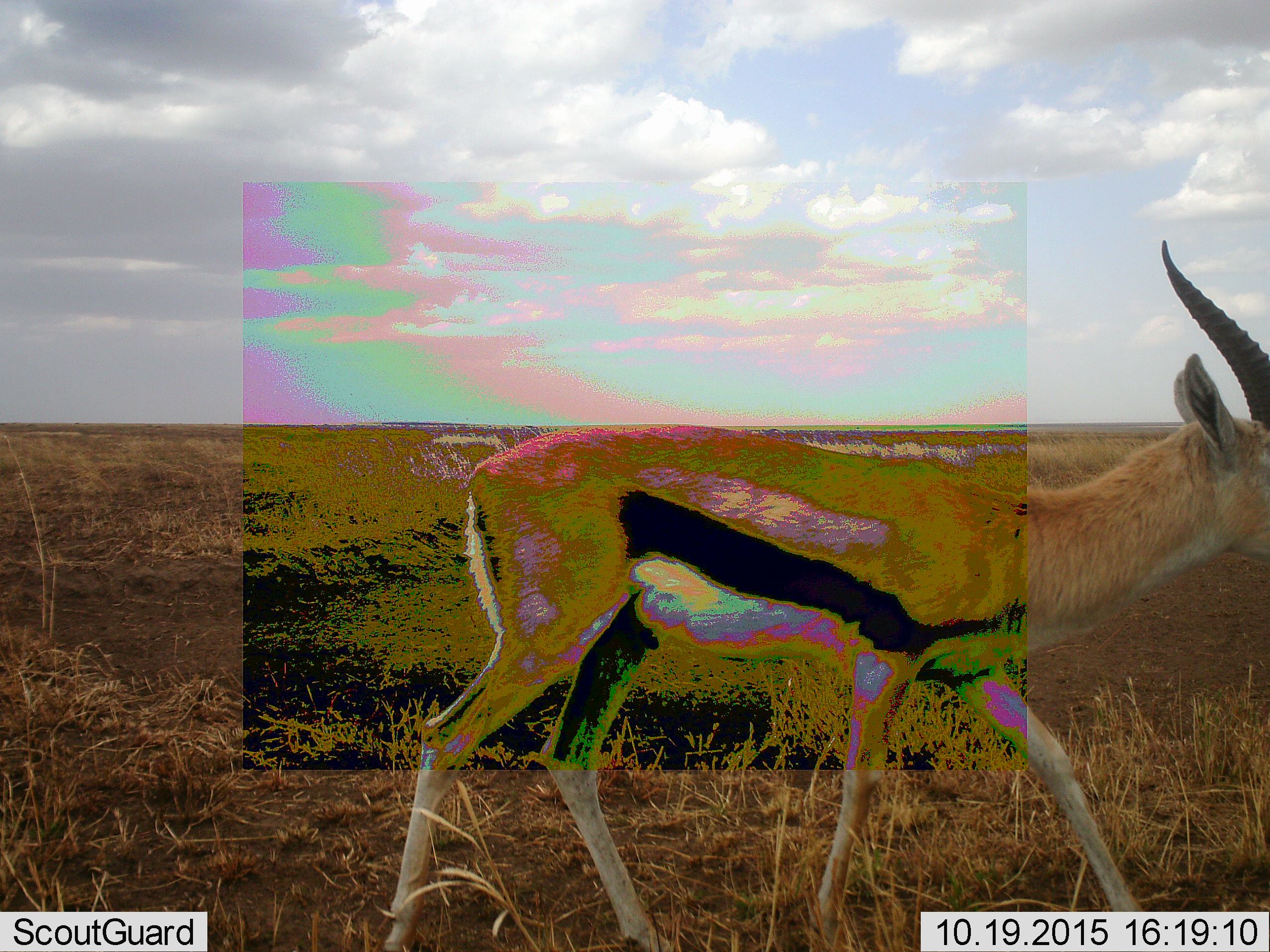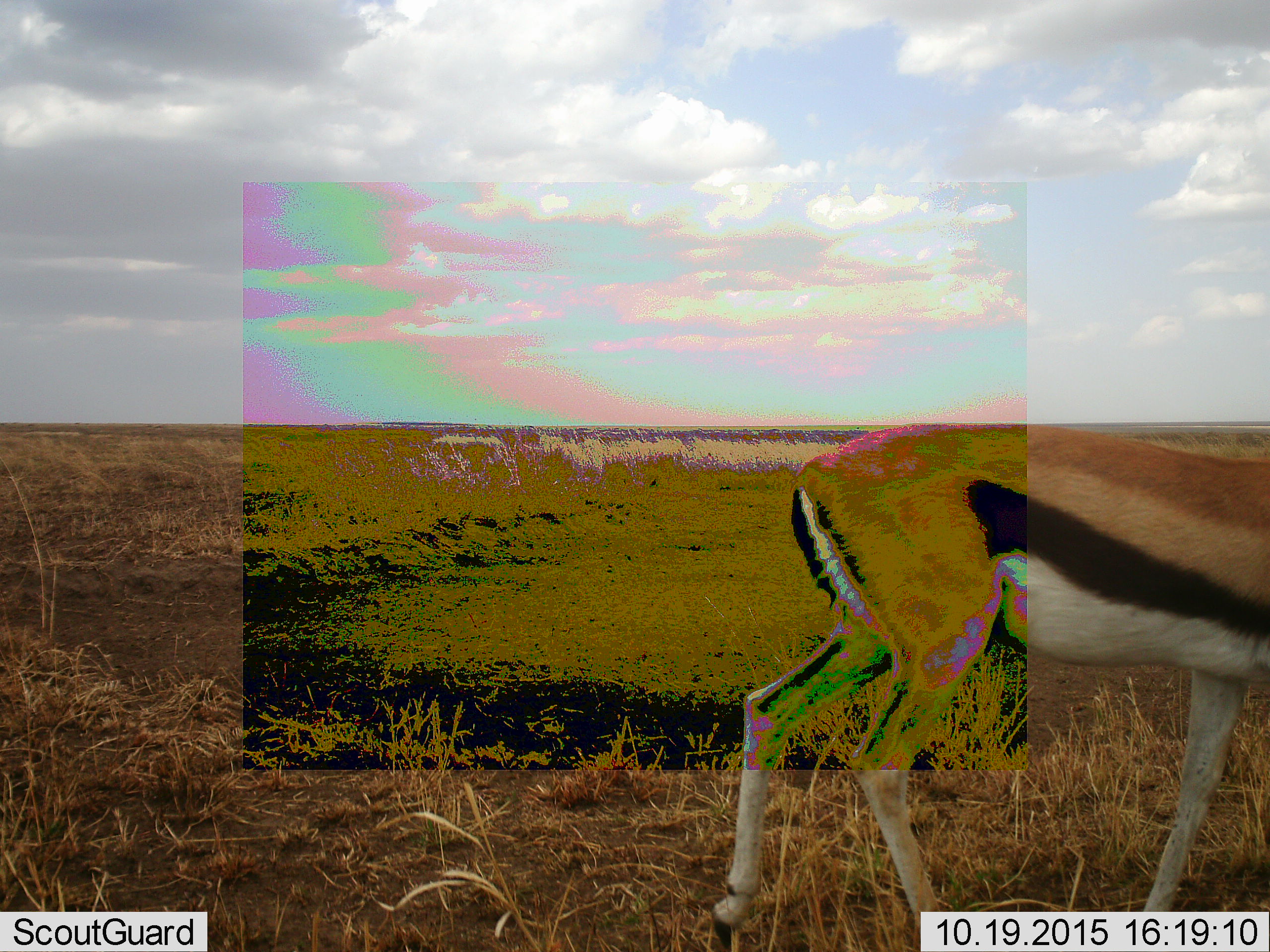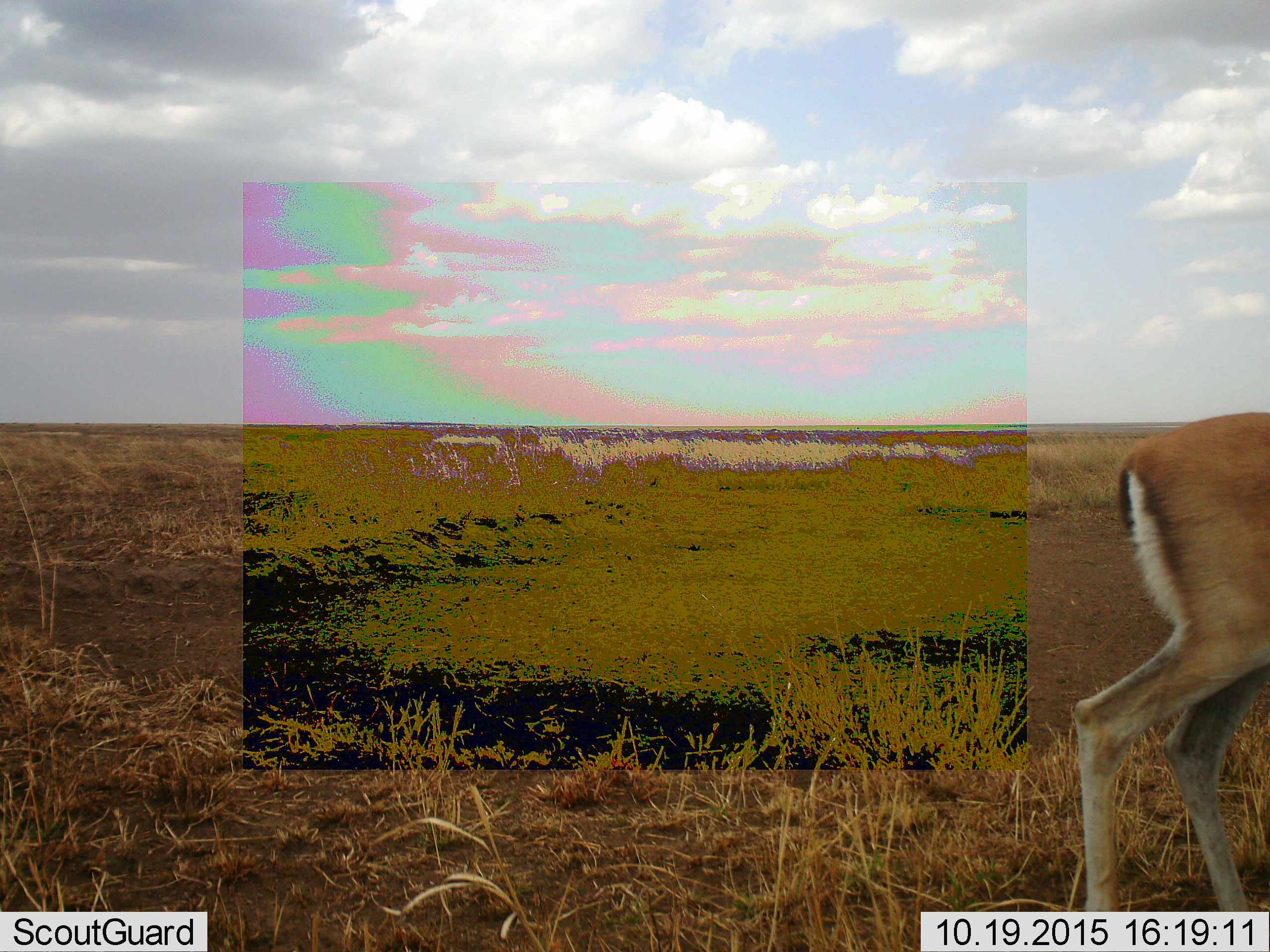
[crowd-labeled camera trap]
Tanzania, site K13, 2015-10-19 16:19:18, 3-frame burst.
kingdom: Animalia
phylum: Chordata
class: Mammalia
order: Artiodactyla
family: Bovidae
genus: Eudorcas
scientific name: Eudorcas thomsonii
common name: thomson's gazelle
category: gazellethomsons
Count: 1.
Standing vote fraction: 12%.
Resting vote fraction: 0%.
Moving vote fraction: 100%.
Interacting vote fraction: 0%.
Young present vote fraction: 0%.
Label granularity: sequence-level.